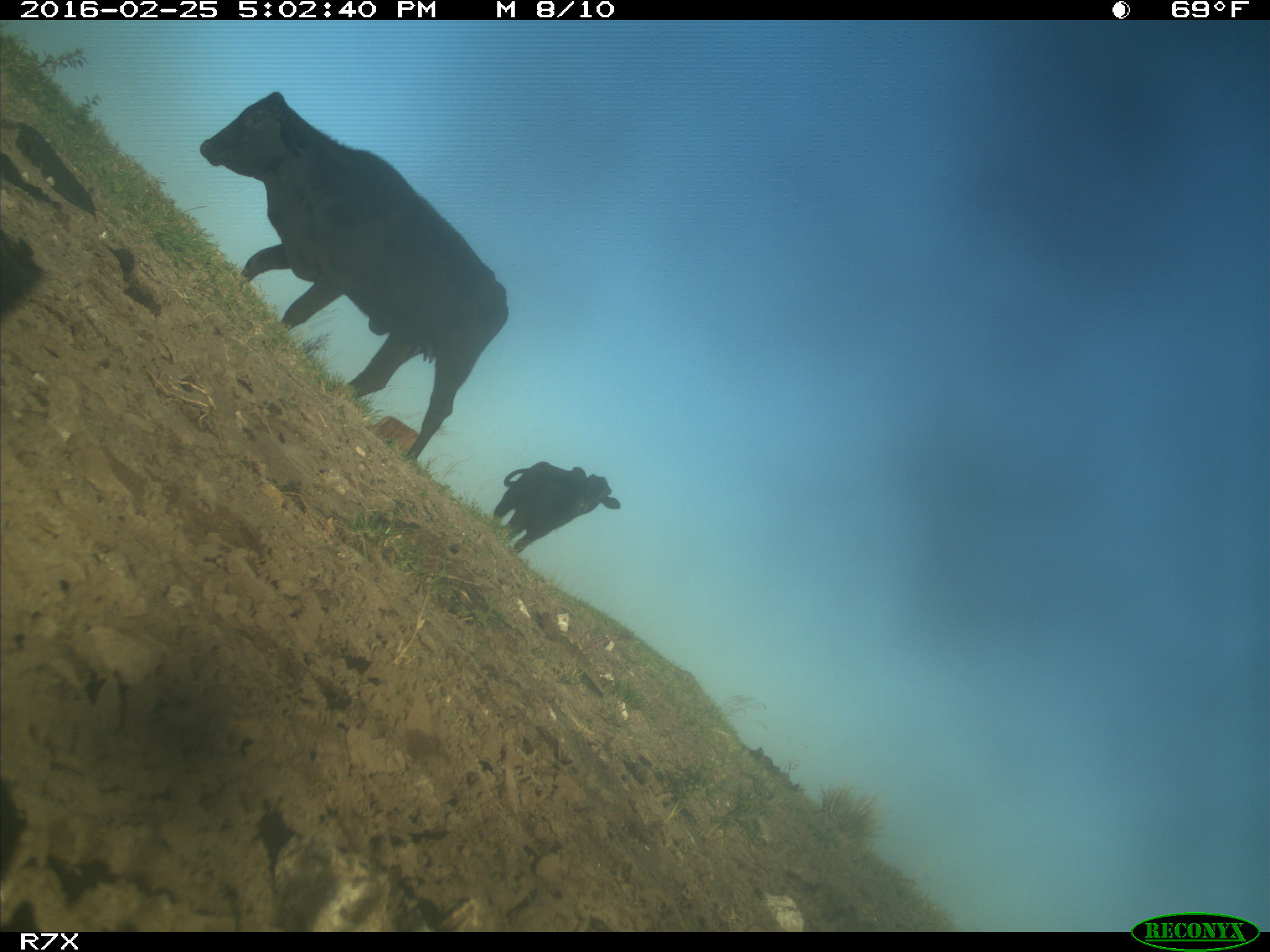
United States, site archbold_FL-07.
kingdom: Animalia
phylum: Chordata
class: Mammalia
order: Artiodactyla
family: Bovidae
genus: Bos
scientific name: Bos taurus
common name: domestic cow